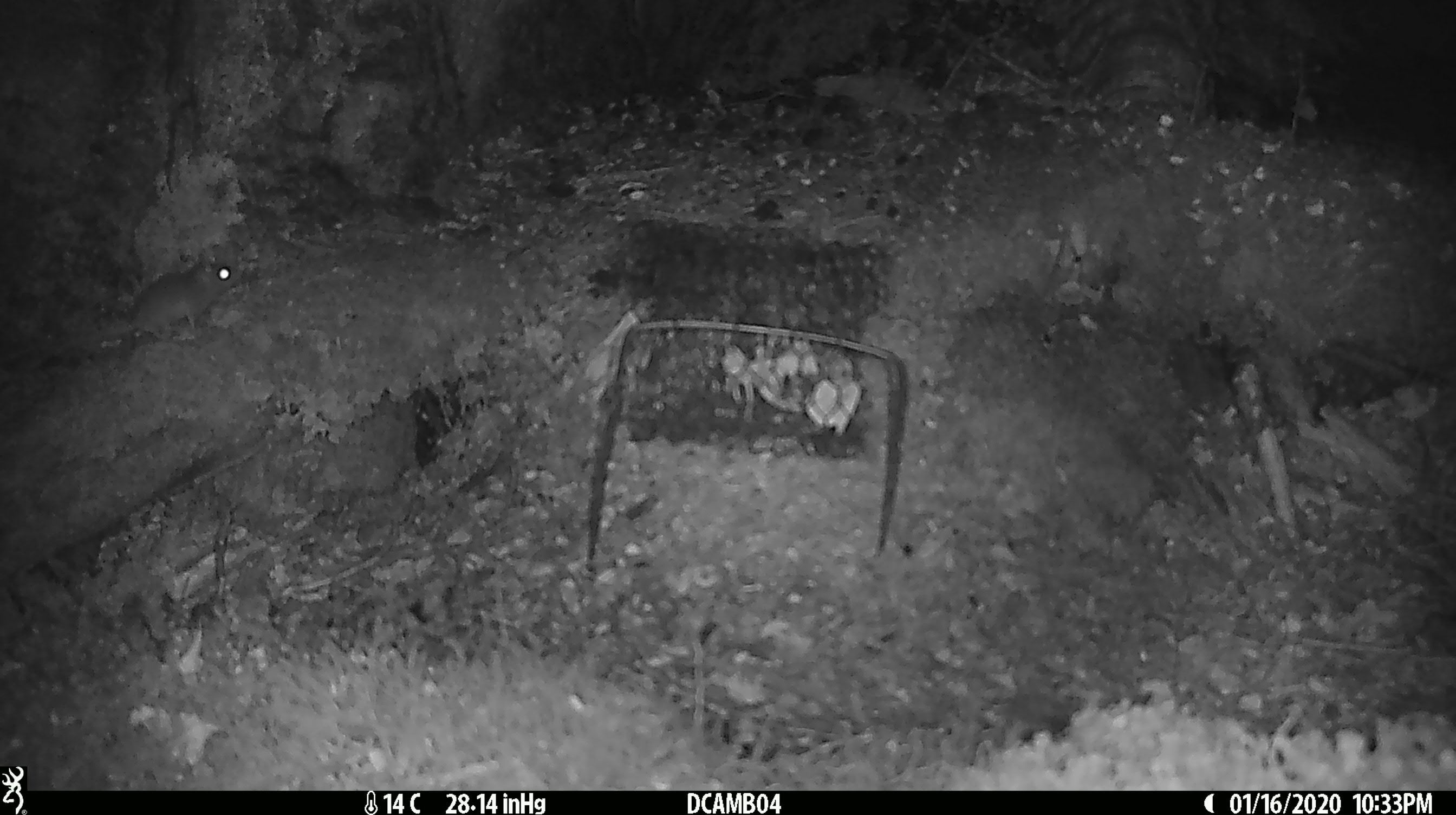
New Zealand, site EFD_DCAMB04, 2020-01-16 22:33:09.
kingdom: Animalia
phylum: Chordata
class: Mammalia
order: Rodentia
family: Muridae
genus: Mus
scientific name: Mus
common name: mouse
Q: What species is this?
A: Mouse (Mus).